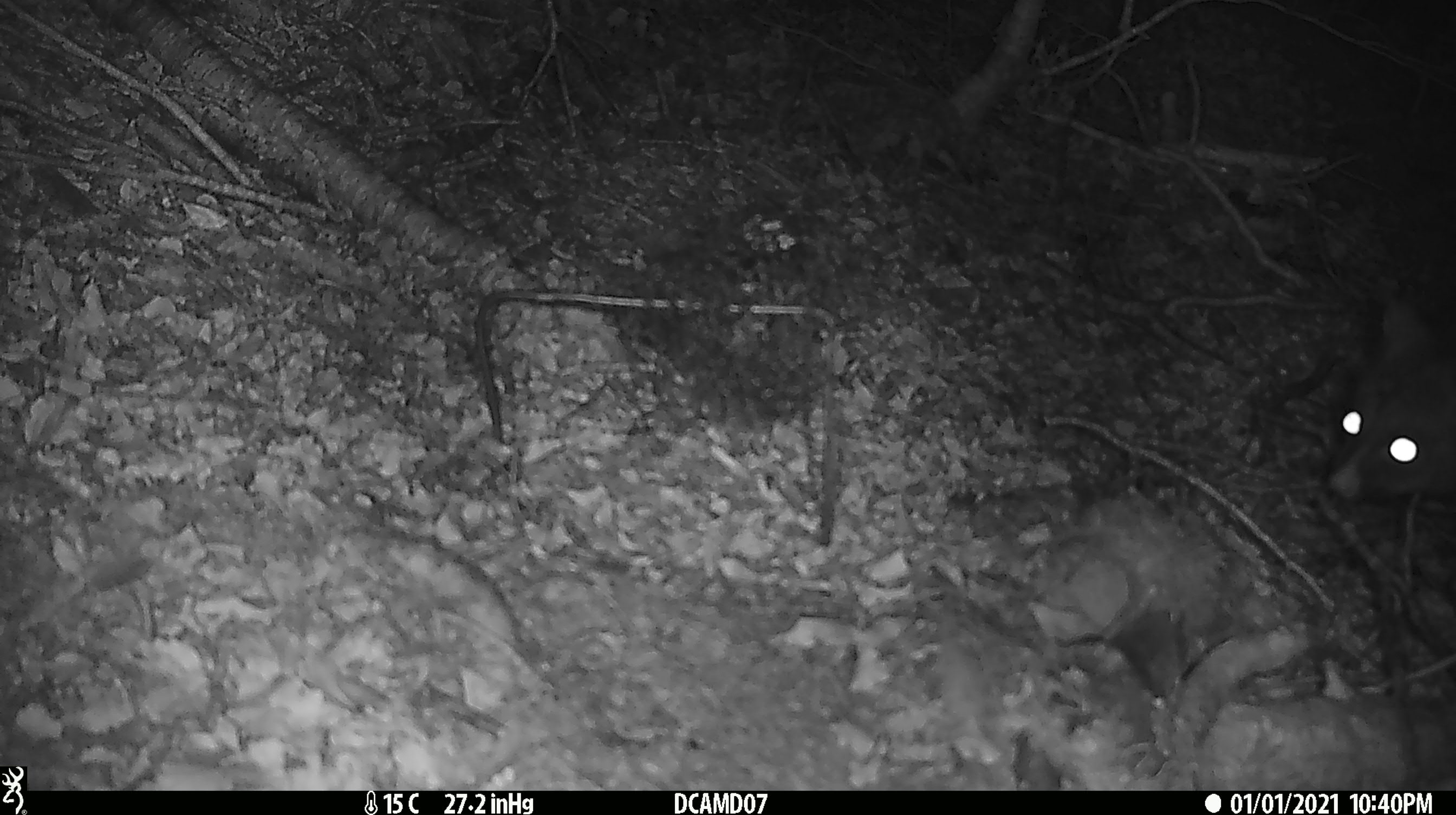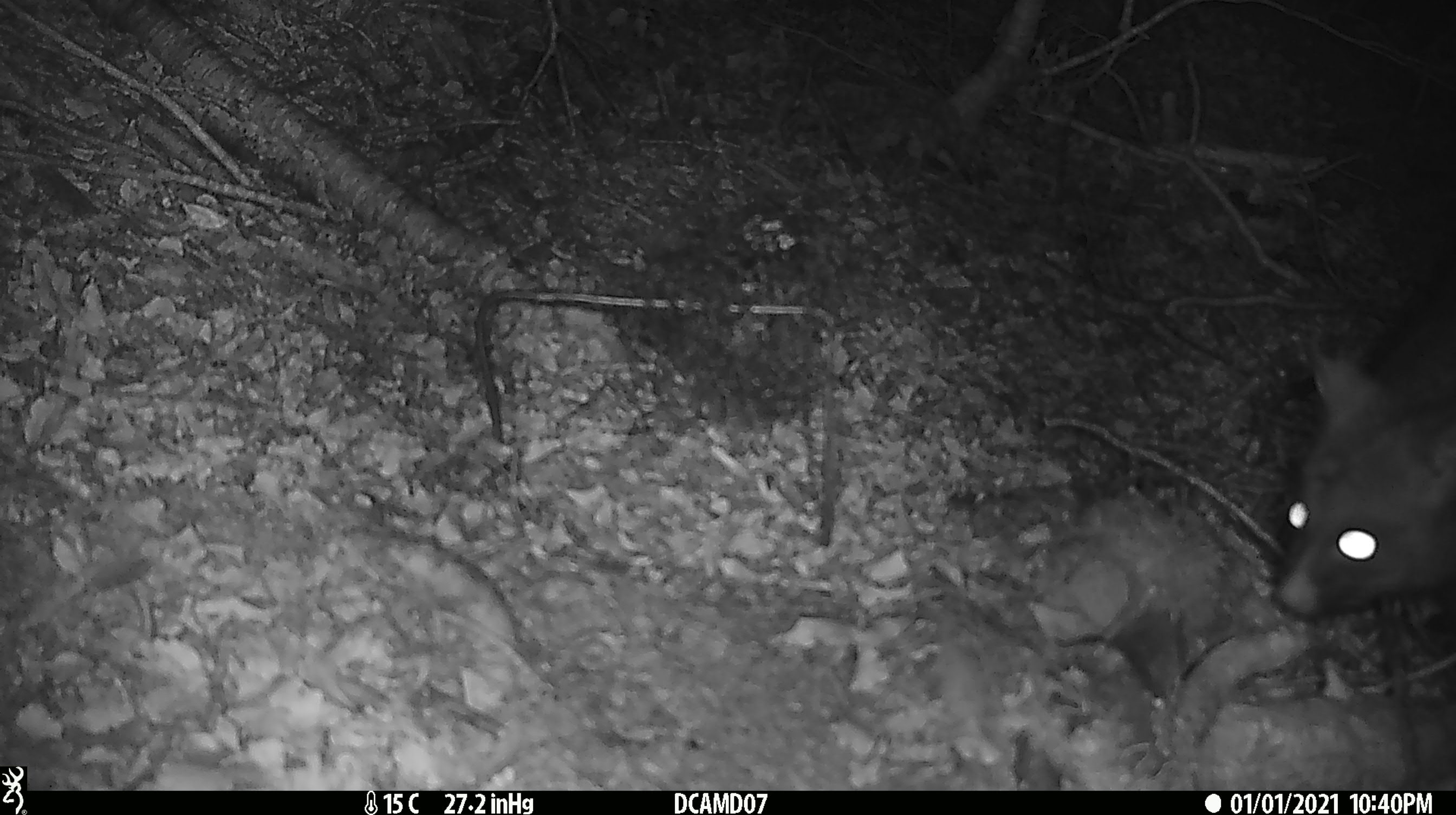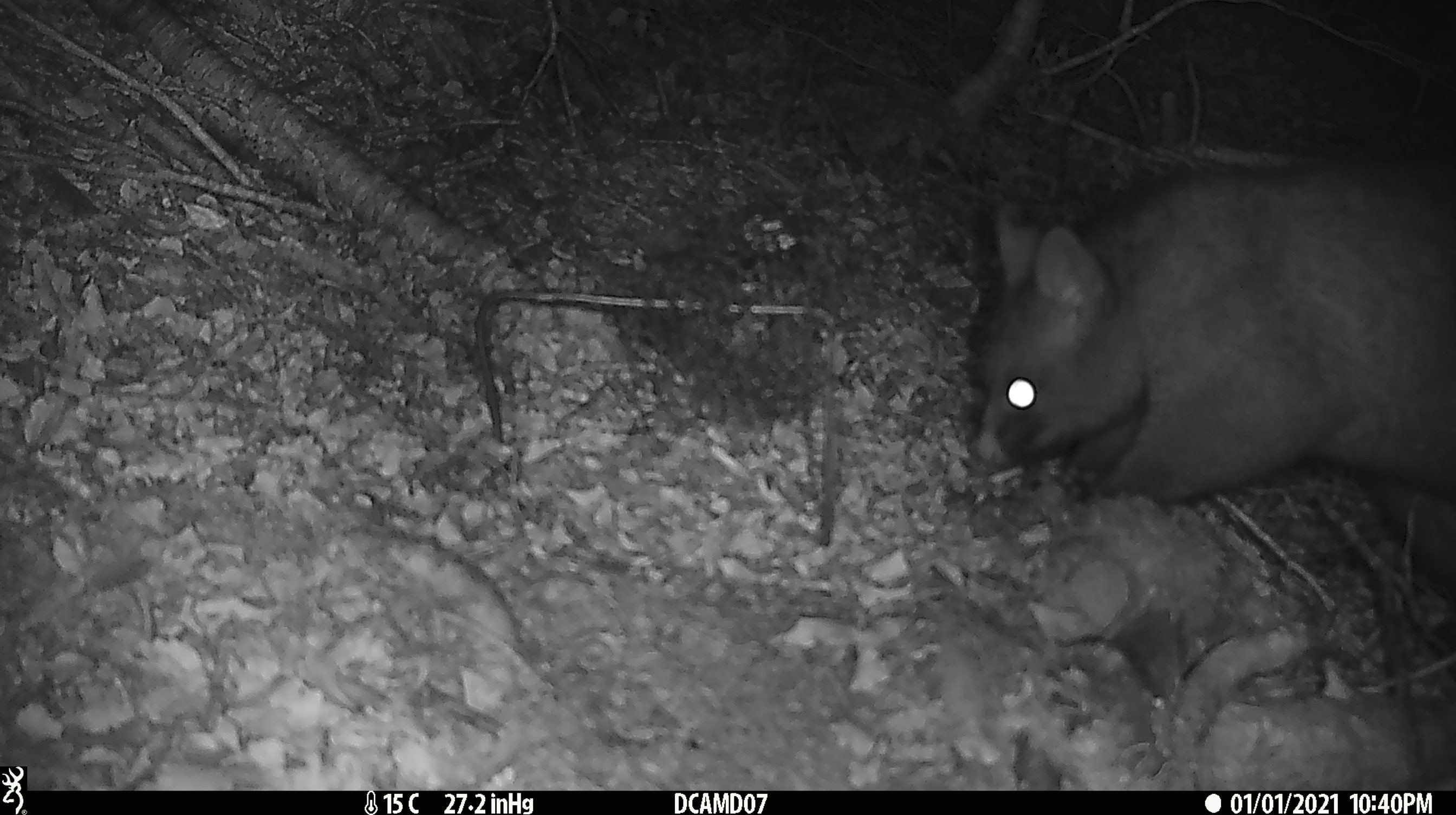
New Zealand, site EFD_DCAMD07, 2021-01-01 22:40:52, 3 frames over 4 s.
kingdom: Animalia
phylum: Chordata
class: Mammalia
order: Diprotodontia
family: Phalangeridae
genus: Trichosurus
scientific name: Trichosurus vulpecula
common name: common brushtail possum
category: possum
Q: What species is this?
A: Possum (common brushtail possum) (Trichosurus vulpecula).